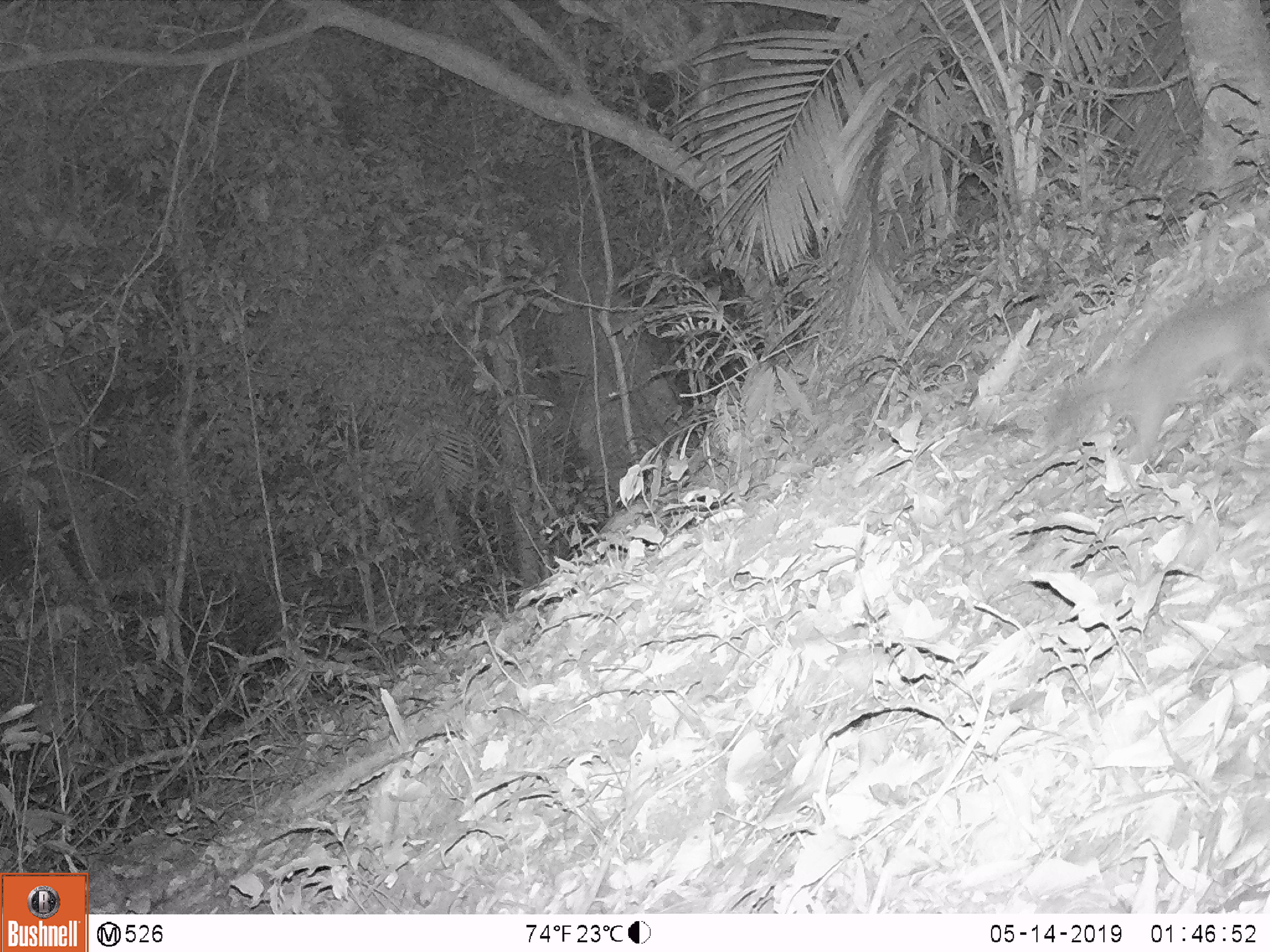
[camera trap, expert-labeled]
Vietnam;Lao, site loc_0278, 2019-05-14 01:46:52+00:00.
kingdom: Animalia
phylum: Chordata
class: Mammalia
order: Carnivora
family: Mustelidae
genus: Melogale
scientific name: Melogale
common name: ferret badger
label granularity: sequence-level